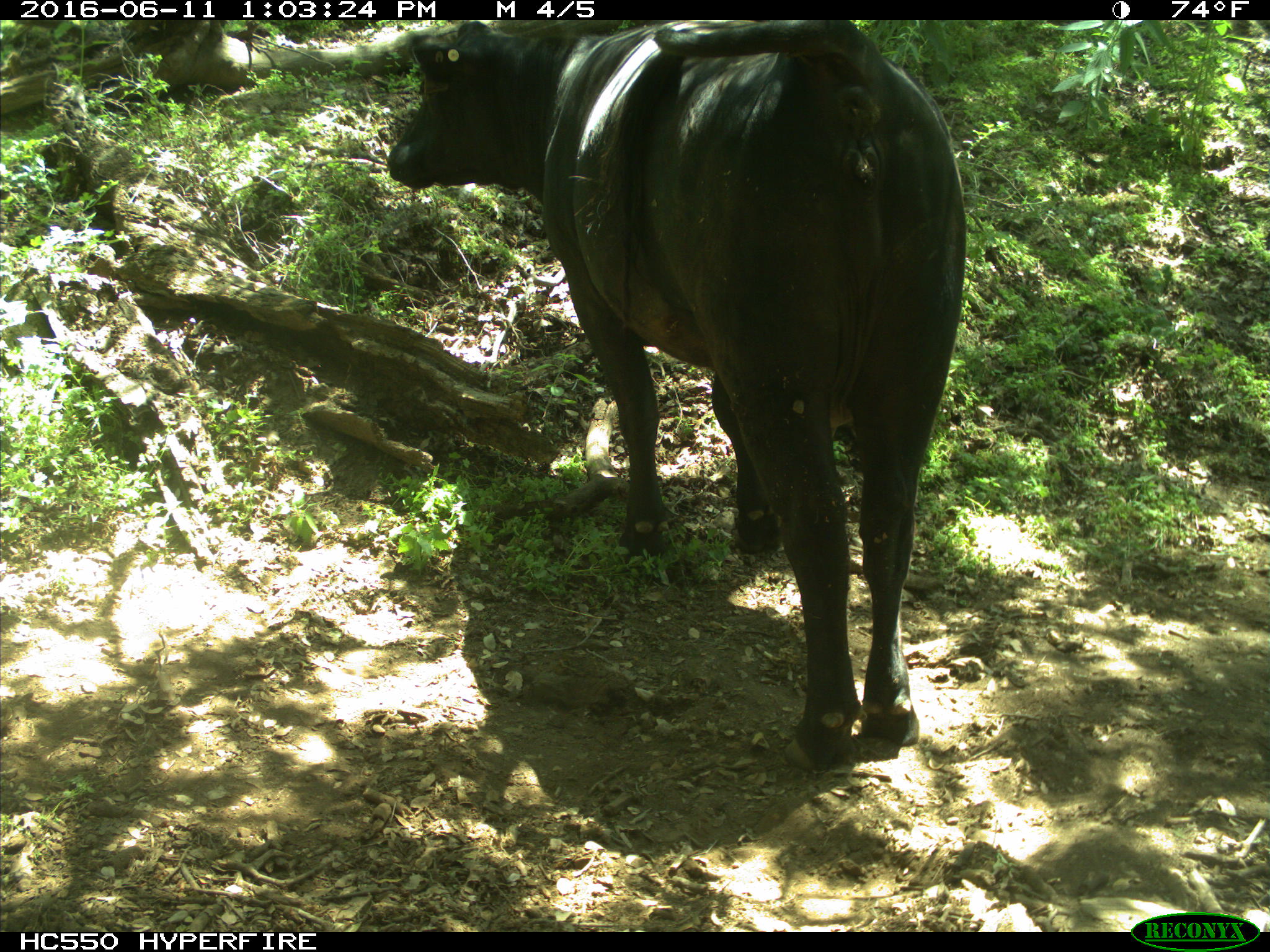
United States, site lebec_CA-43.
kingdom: Animalia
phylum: Chordata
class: Mammalia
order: Artiodactyla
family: Bovidae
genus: Bos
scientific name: Bos taurus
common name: domestic cow